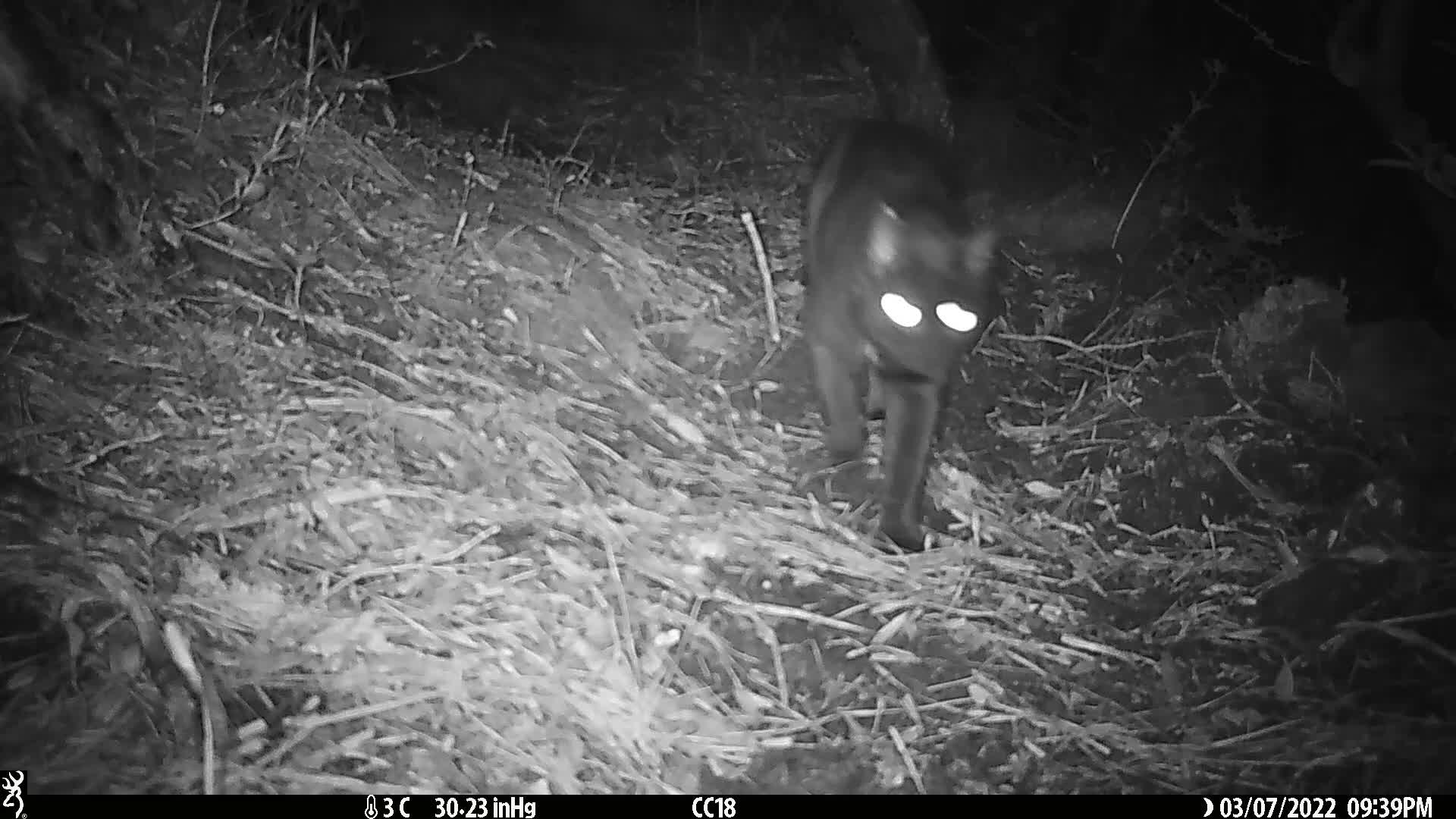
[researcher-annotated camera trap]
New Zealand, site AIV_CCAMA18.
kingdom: Animalia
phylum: Chordata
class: Mammalia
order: Carnivora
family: Felidae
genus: Felis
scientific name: Felis catus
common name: domestic cat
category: cat